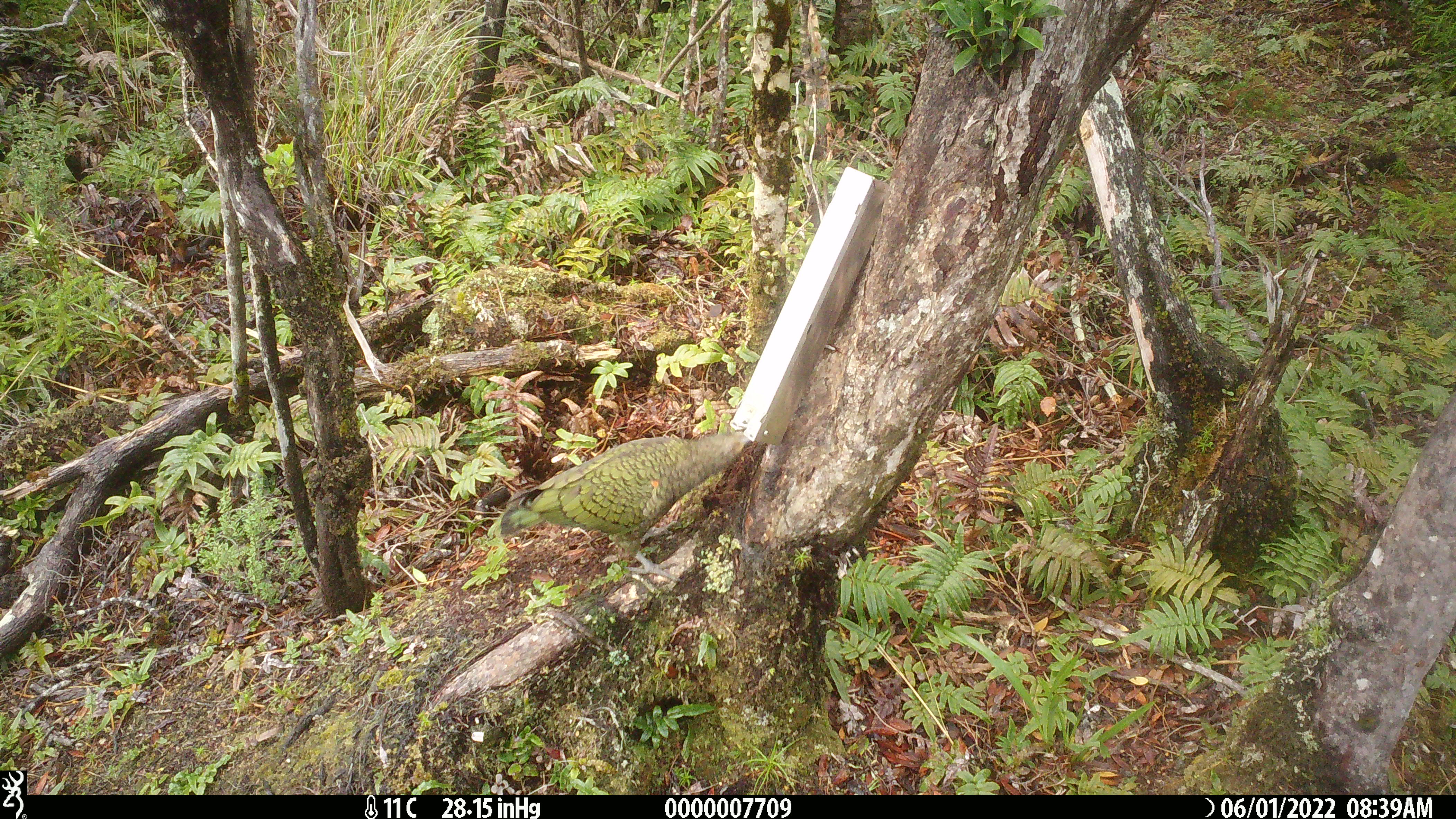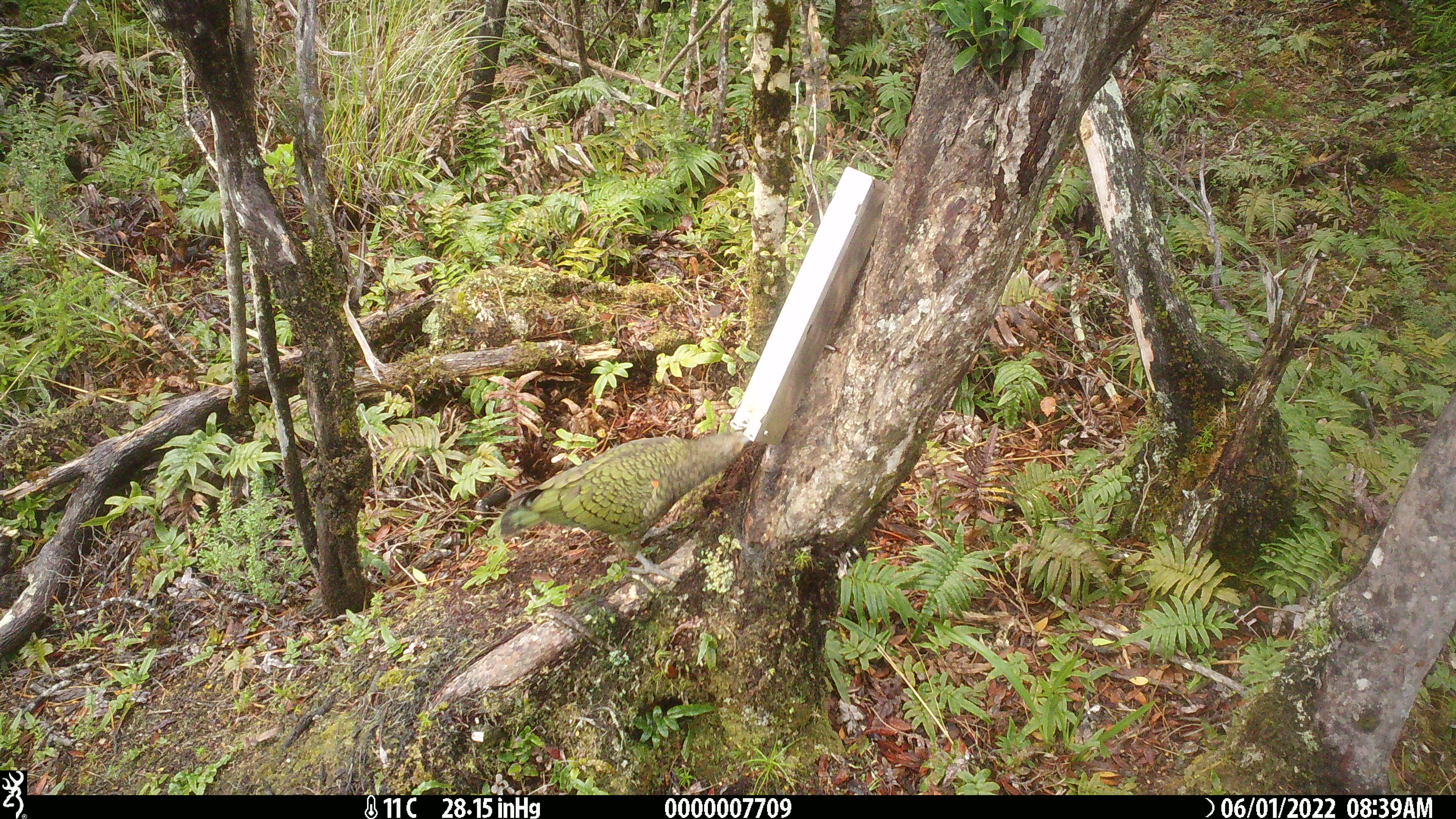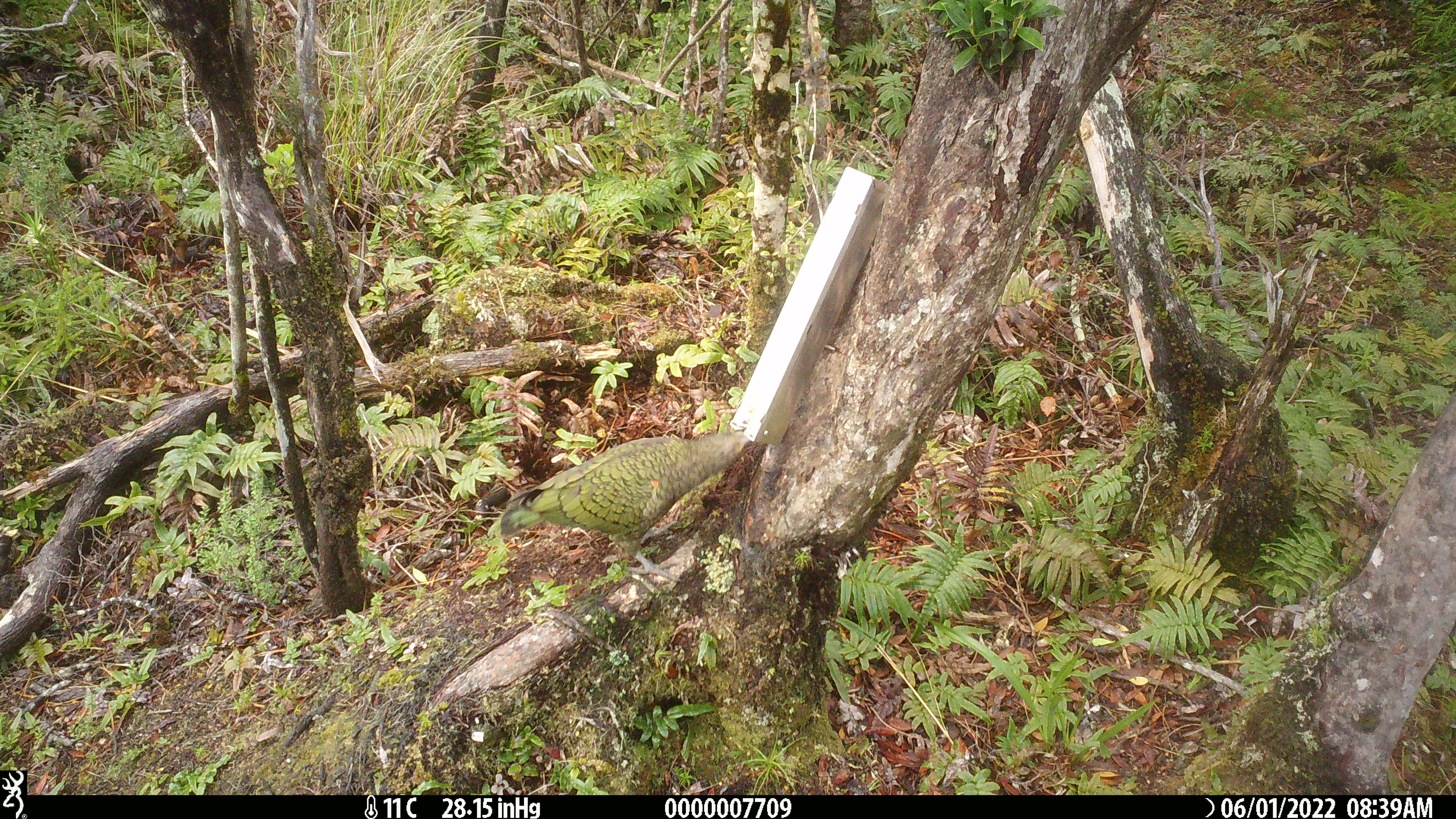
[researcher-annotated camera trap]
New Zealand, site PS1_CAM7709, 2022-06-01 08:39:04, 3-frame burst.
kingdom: Animalia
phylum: Chordata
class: Aves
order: Psittaciformes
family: Strigopidae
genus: Nestor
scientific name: Nestor notabilis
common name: kea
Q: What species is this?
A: Kea (Nestor notabilis).